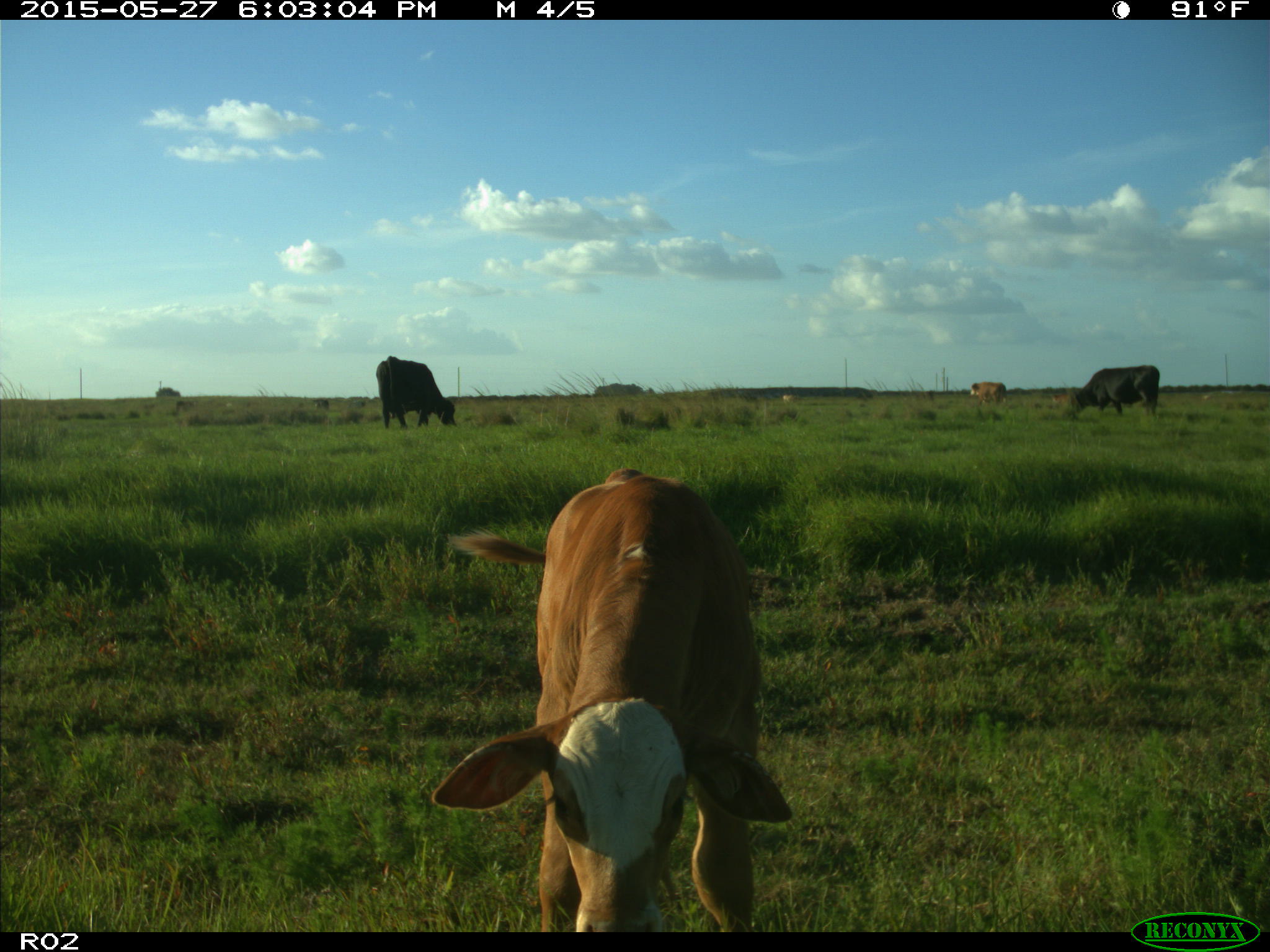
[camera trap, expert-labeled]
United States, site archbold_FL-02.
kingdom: Animalia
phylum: Chordata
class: Mammalia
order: Artiodactyla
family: Bovidae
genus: Bos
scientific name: Bos taurus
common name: domestic cow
Bos taurus (domestic cow).